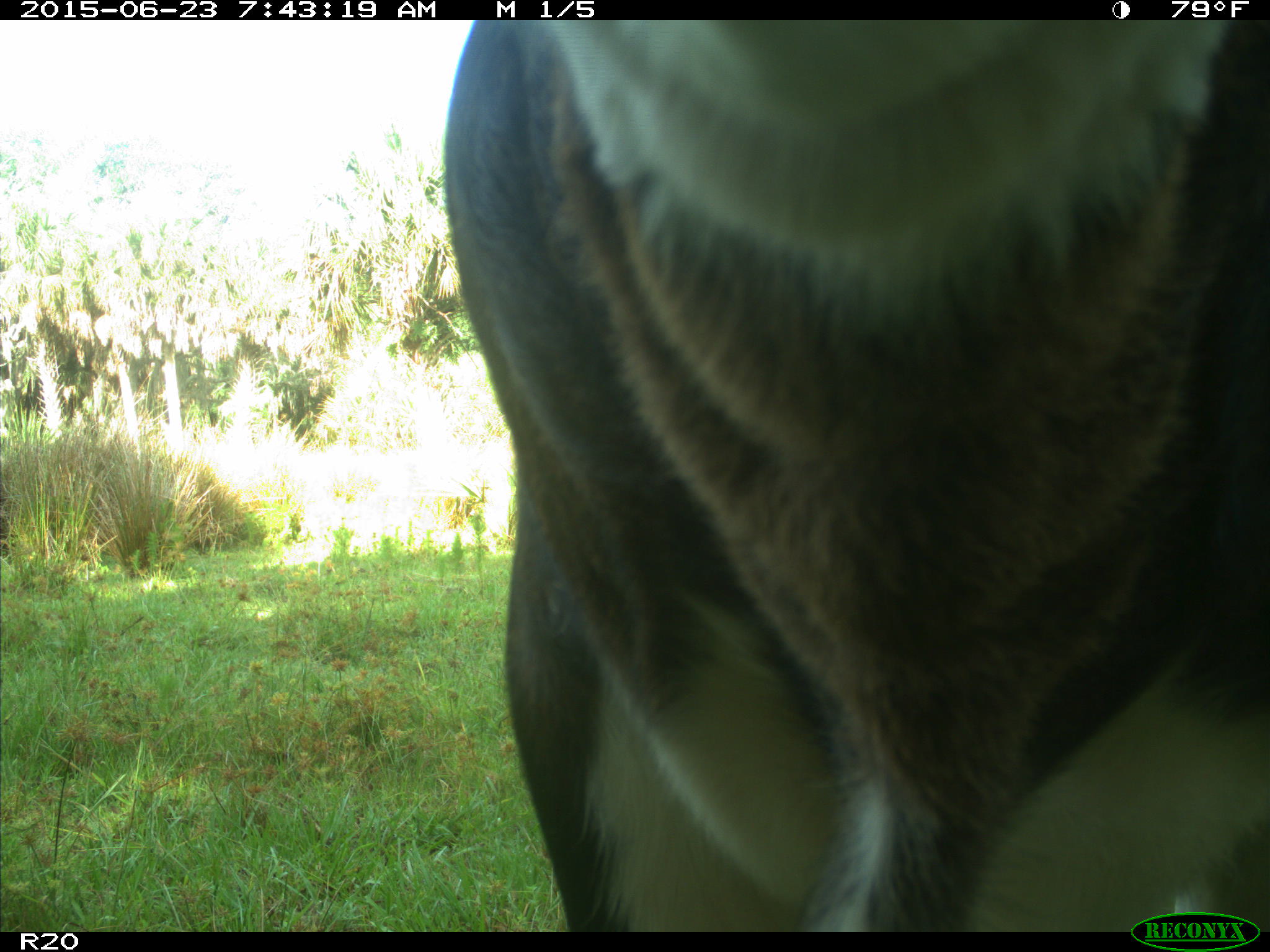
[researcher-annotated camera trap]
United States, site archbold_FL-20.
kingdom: Animalia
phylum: Chordata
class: Mammalia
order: Artiodactyla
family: Bovidae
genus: Bos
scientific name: Bos taurus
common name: domestic cow